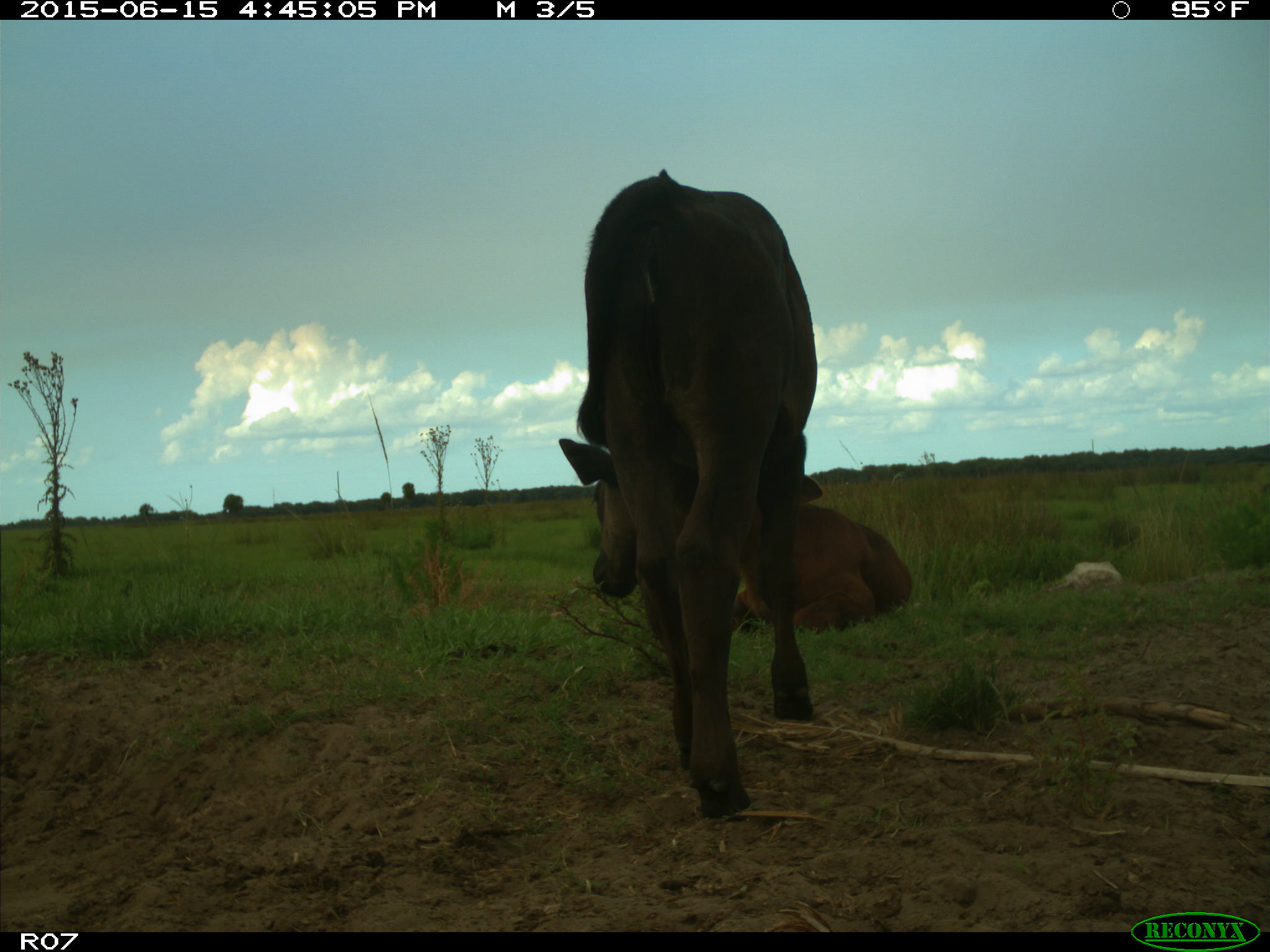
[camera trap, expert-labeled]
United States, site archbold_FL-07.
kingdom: Animalia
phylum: Chordata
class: Mammalia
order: Artiodactyla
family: Bovidae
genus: Bos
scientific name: Bos taurus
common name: domestic cow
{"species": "Bos taurus (domestic cow)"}